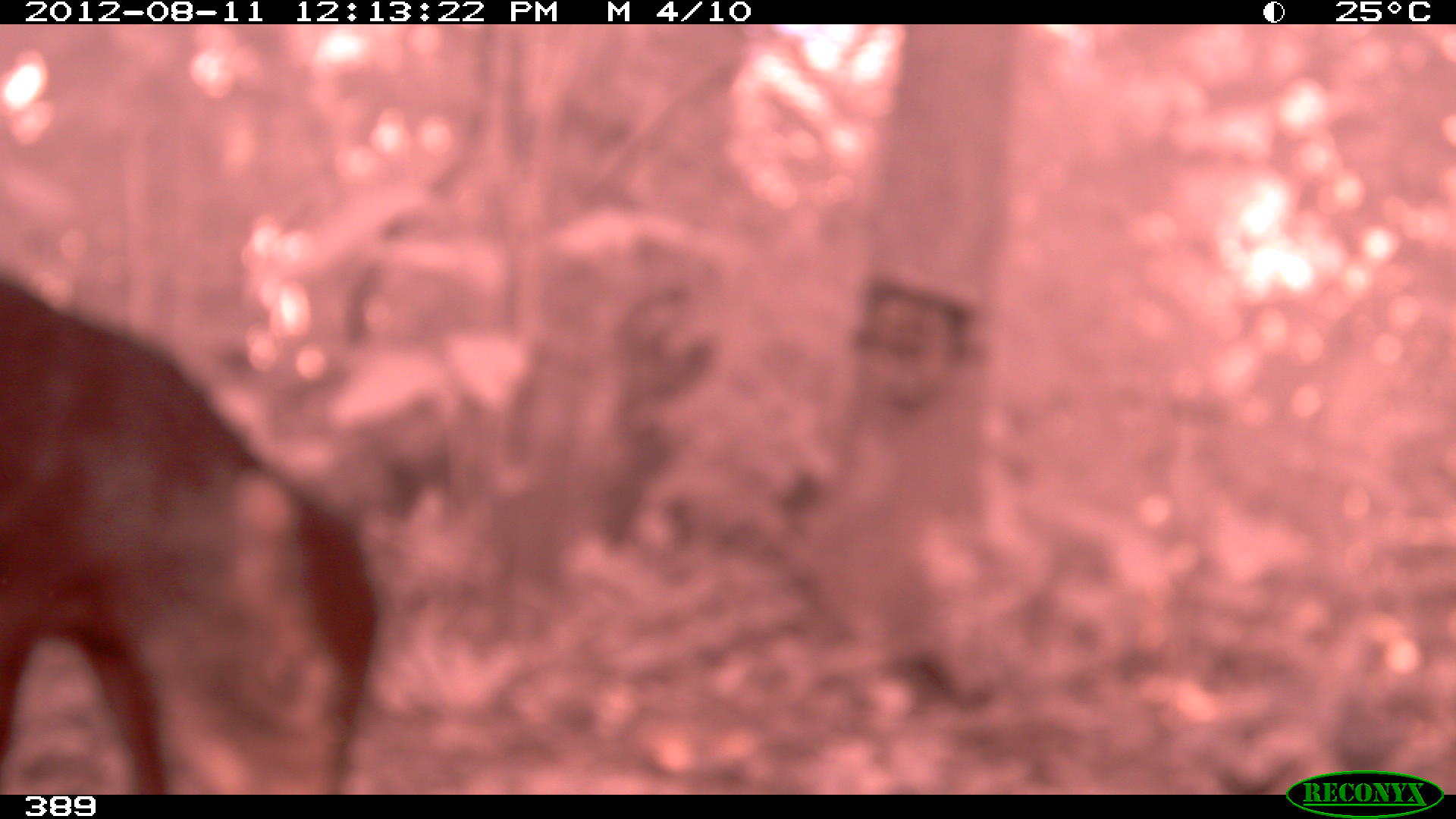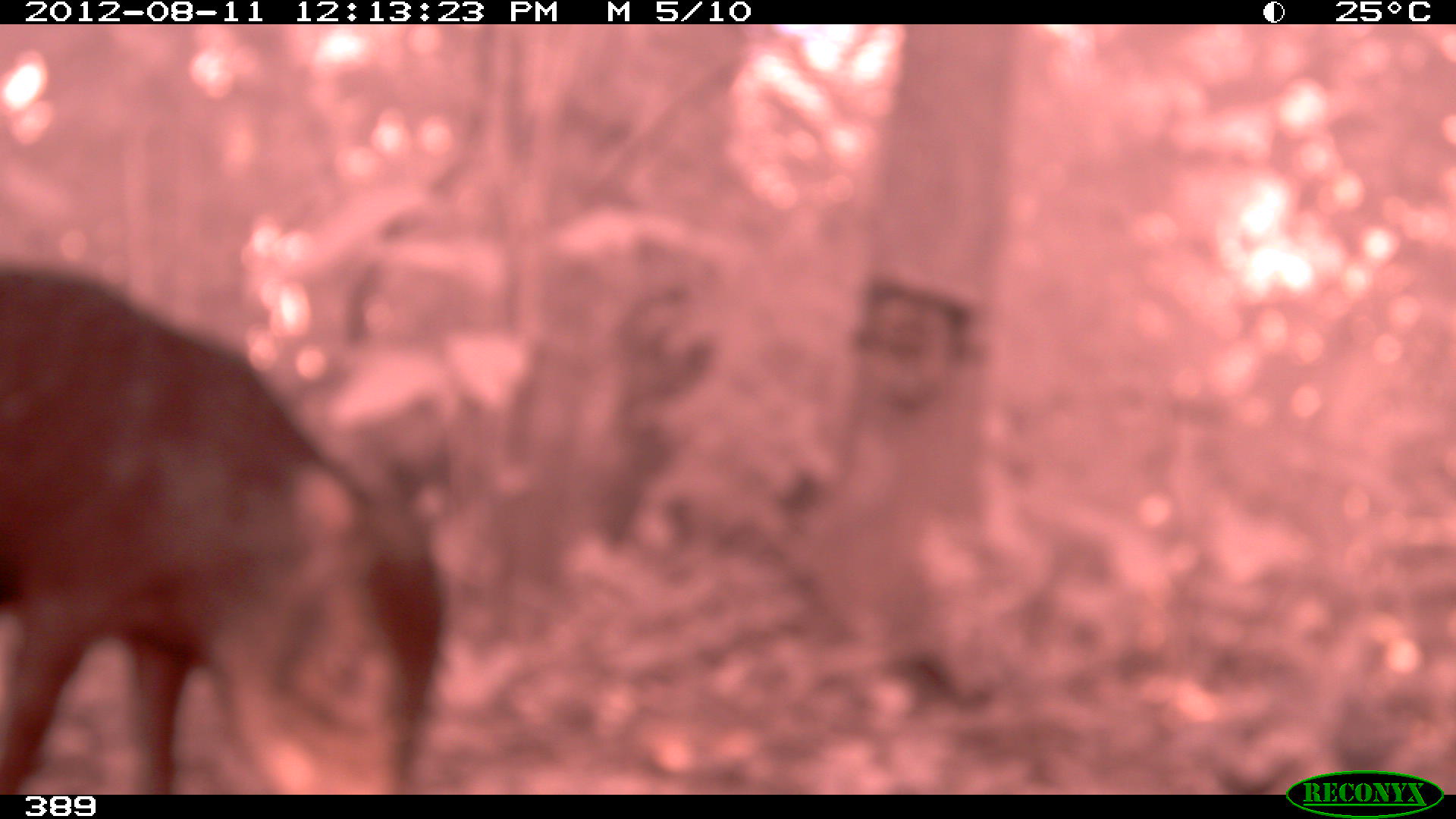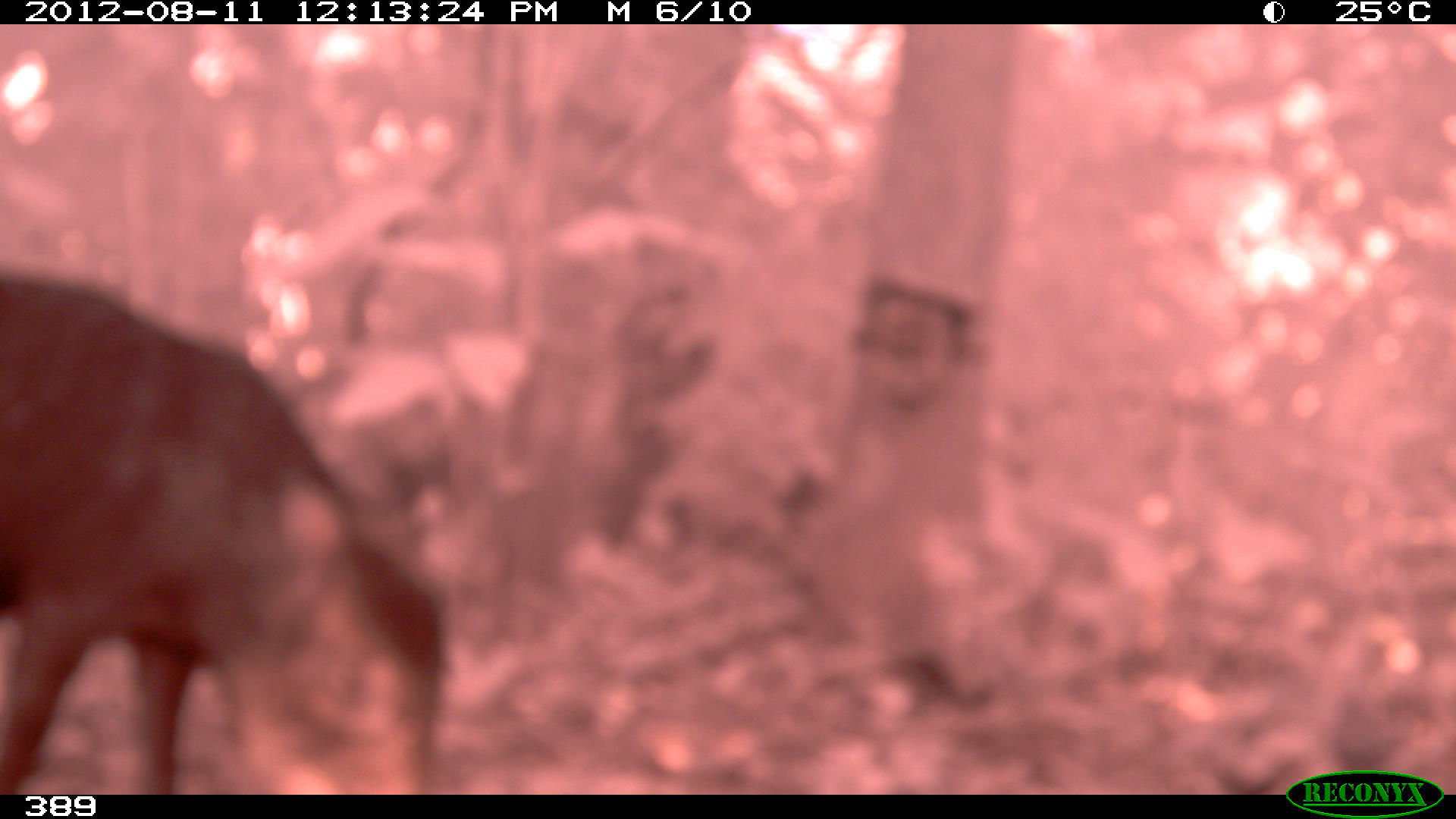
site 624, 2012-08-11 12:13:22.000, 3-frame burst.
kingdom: Animalia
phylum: Chordata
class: Mammalia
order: Artiodactyla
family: Tayassuidae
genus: Tayassu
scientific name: Tayassu pecari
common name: white-lipped peccary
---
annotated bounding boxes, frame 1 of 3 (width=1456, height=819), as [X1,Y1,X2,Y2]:
tayassu pecari: [0,264,387,795]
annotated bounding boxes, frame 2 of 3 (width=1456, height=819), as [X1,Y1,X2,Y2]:
tayassu pecari: [0,263,449,794]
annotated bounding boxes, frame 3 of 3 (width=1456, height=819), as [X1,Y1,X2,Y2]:
tayassu pecari: [0,265,446,794]